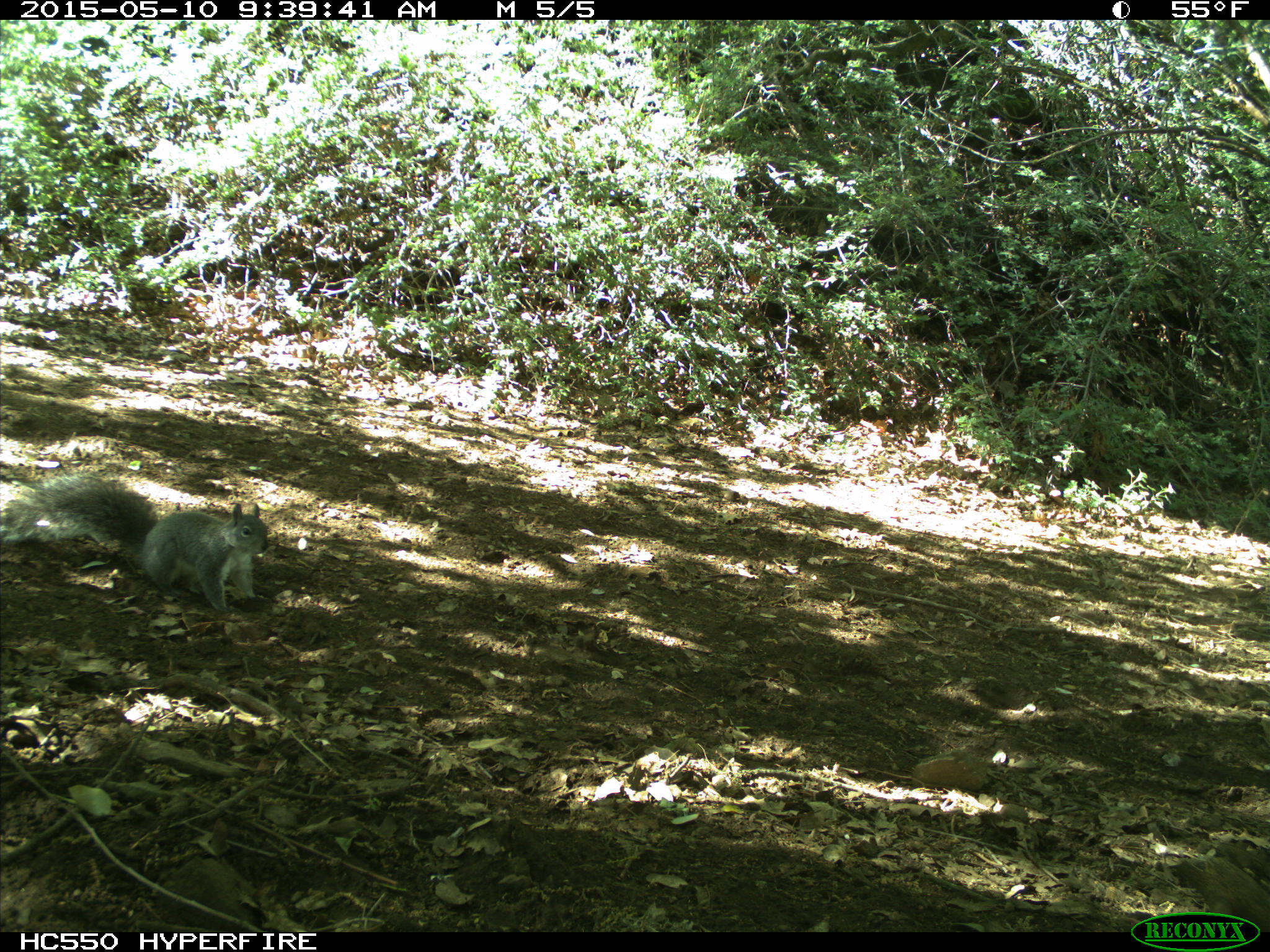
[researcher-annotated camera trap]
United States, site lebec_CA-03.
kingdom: Animalia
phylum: Chordata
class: Mammalia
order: Rodentia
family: Sciuridae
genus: Sciurus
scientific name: Sciurus carolinensis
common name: eastern gray squirrel